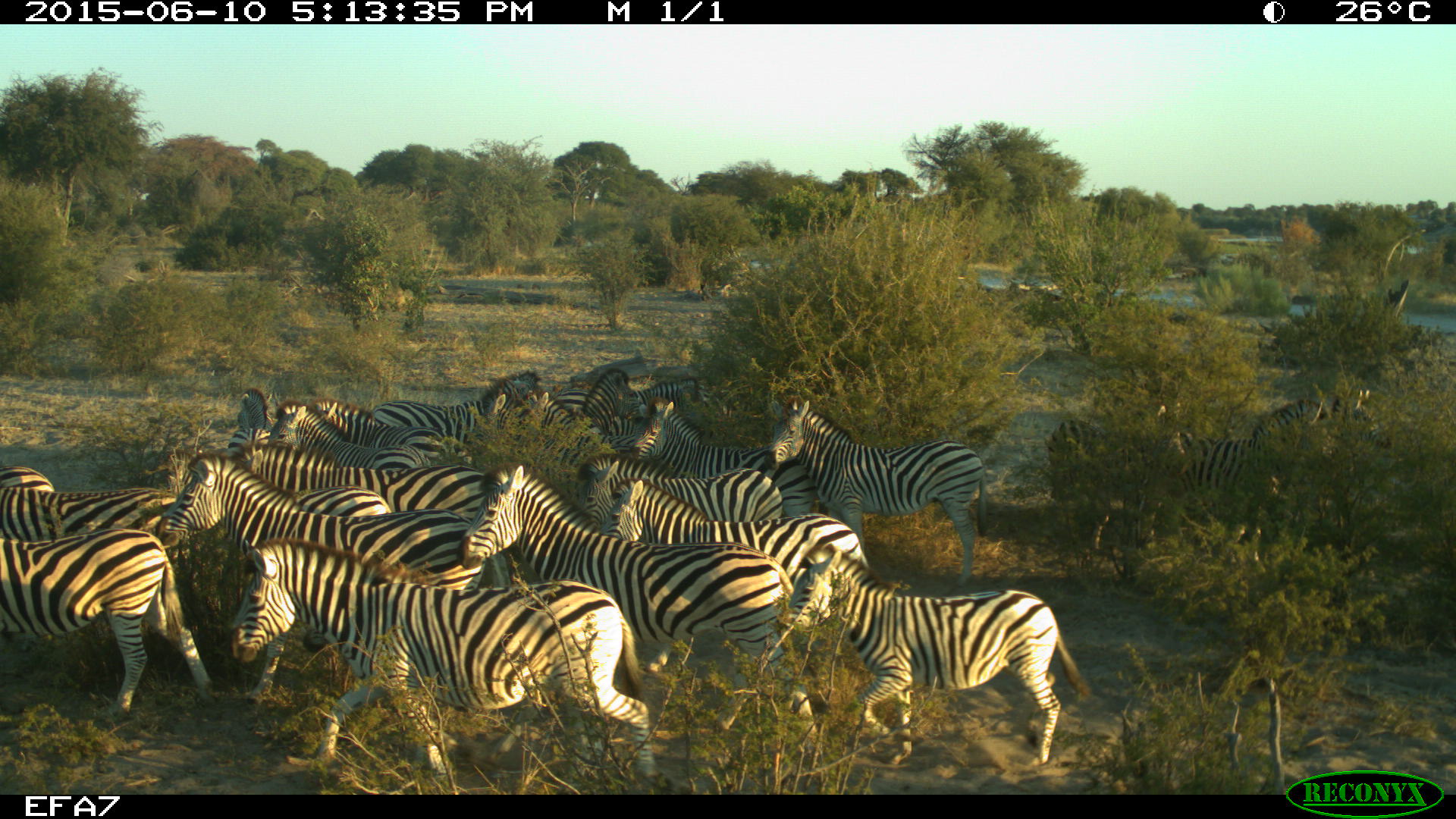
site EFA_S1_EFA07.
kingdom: Animalia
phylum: Chordata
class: Mammalia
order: Perissodactyla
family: Equidae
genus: Equus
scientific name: Equus quagga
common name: plains zebra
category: zebraplains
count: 11-50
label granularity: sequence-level